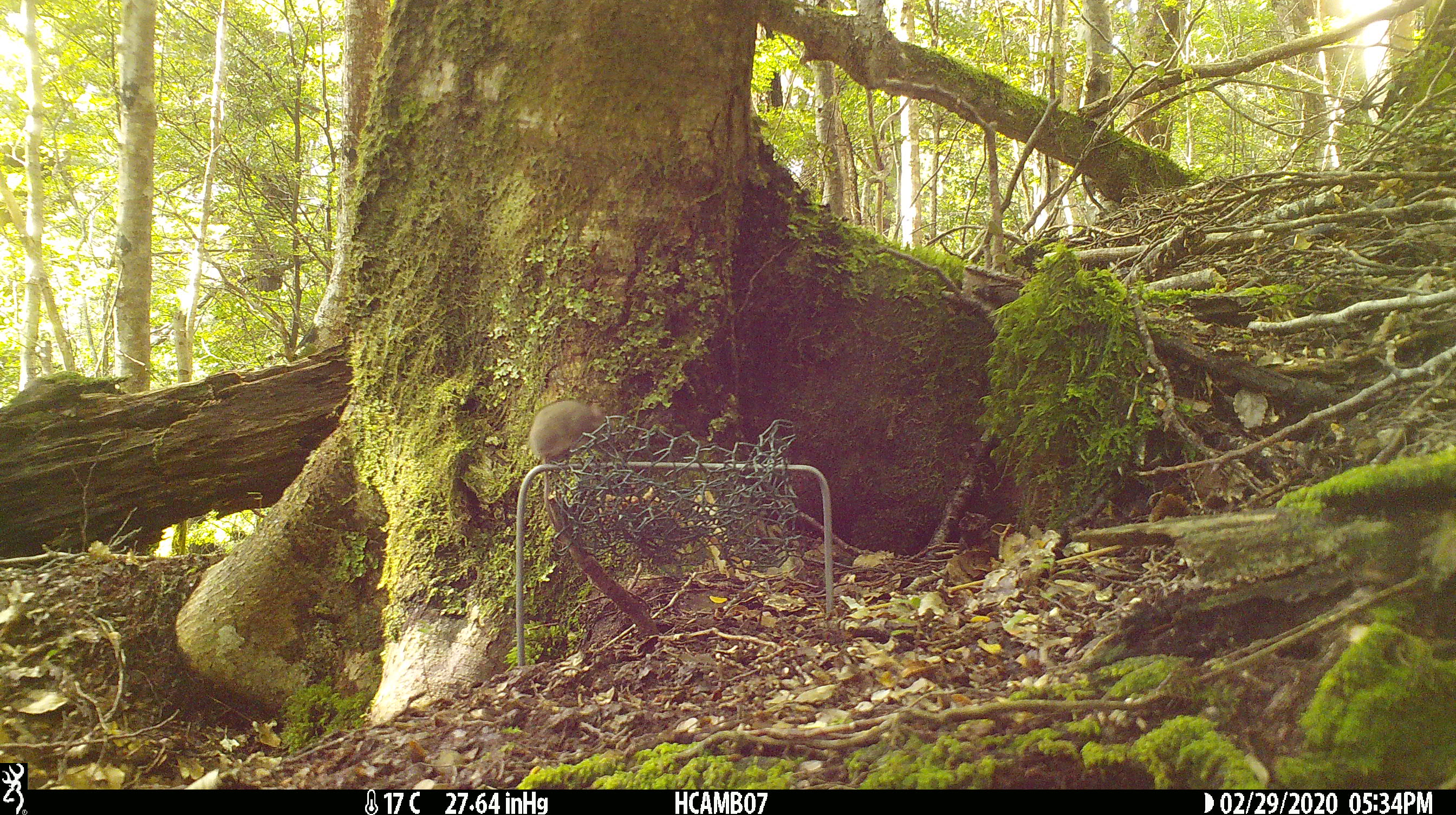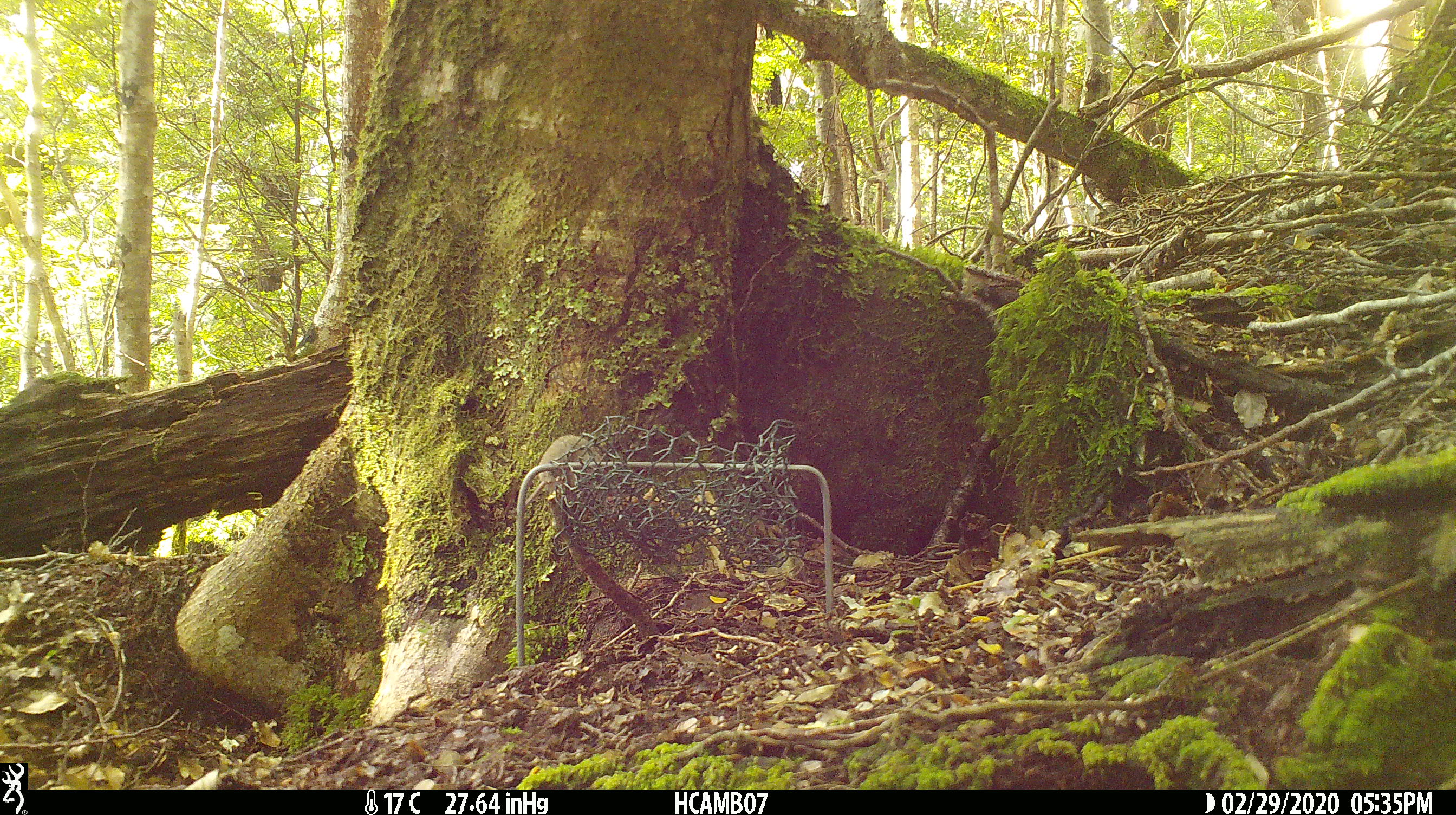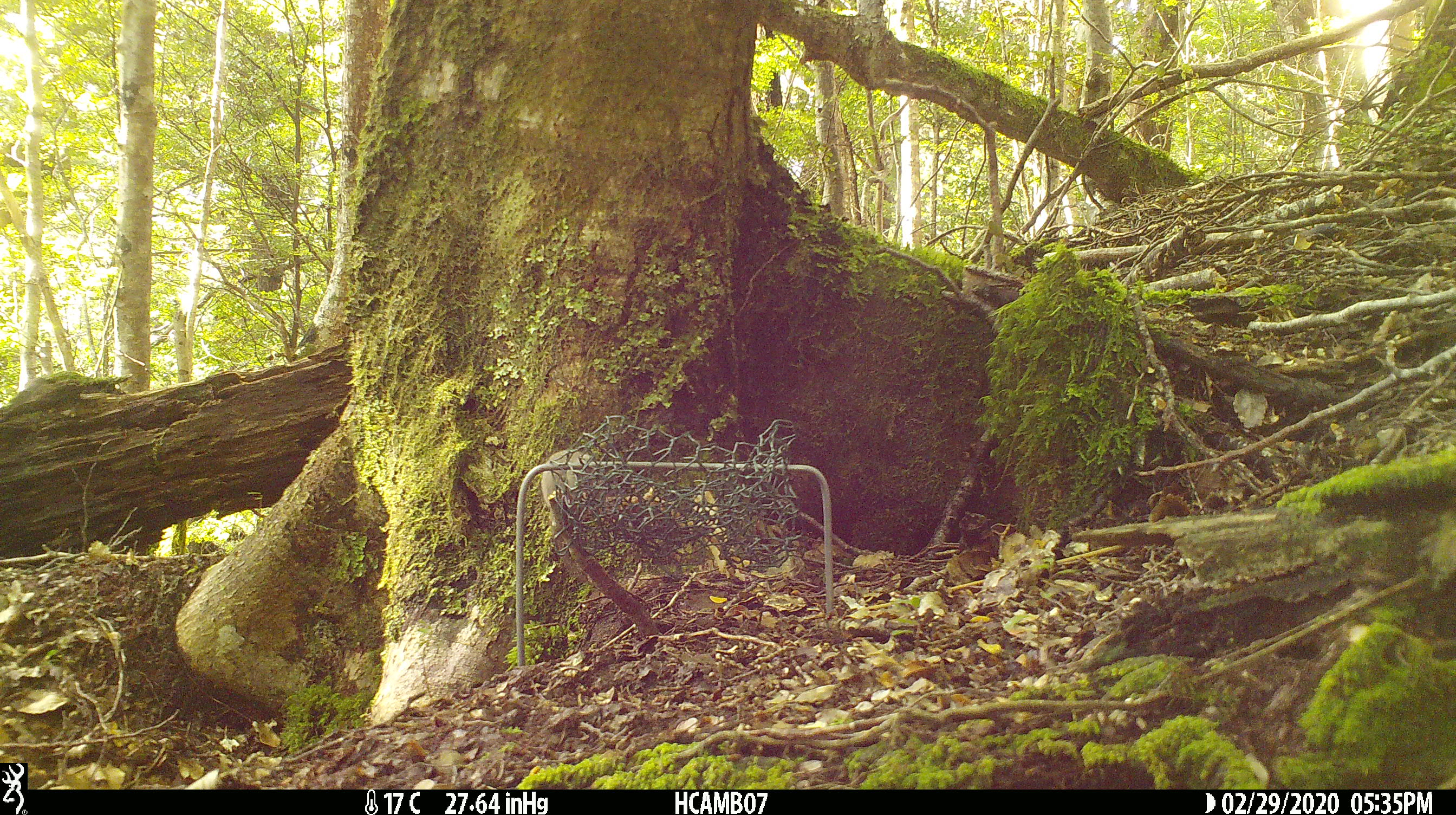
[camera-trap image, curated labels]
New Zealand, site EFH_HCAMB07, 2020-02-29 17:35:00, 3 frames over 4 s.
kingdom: Animalia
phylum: Chordata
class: Mammalia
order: Rodentia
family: Muridae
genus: Mus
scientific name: Mus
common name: mouse